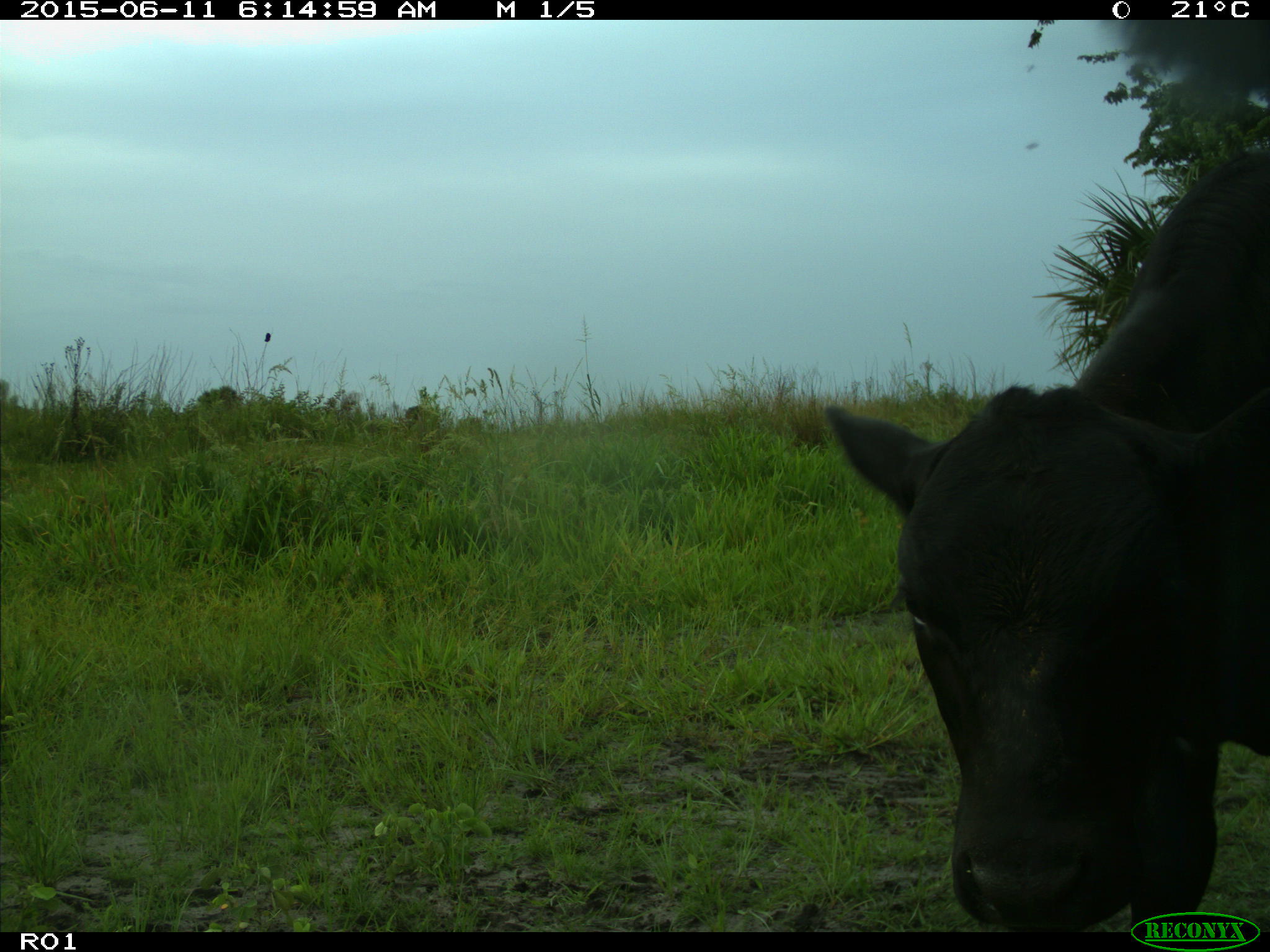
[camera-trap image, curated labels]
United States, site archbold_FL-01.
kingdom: Animalia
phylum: Chordata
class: Mammalia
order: Artiodactyla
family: Bovidae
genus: Bos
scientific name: Bos taurus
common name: domestic cow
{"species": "Bos taurus (domestic cow)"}